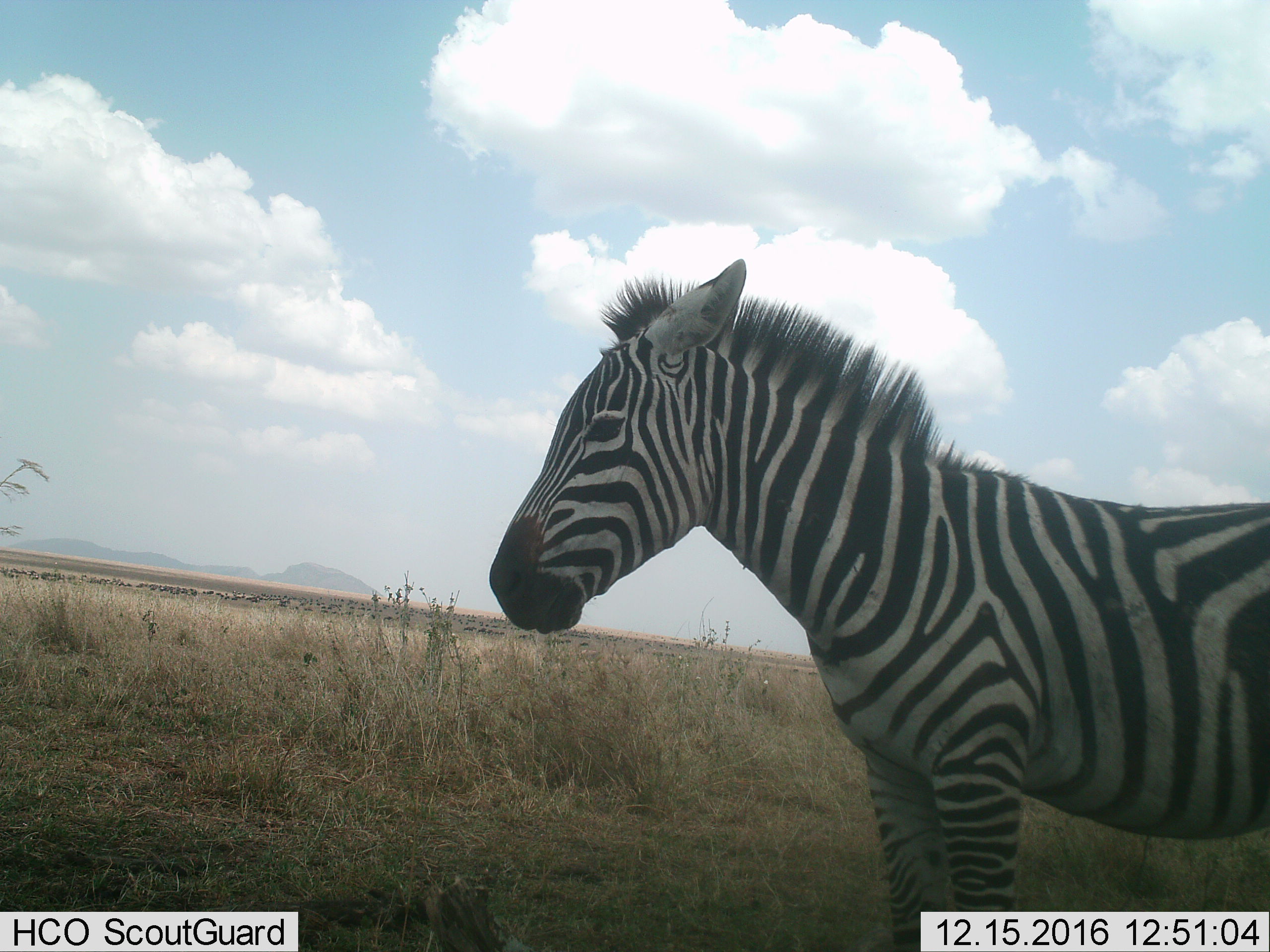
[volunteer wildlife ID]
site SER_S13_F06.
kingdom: Animalia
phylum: Chordata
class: Mammalia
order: Perissodactyla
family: Equidae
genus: Equus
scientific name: Equus quagga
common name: plains zebra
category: zebraplains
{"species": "zebraplains (plains zebra) (Equus quagga)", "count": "1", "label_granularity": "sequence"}